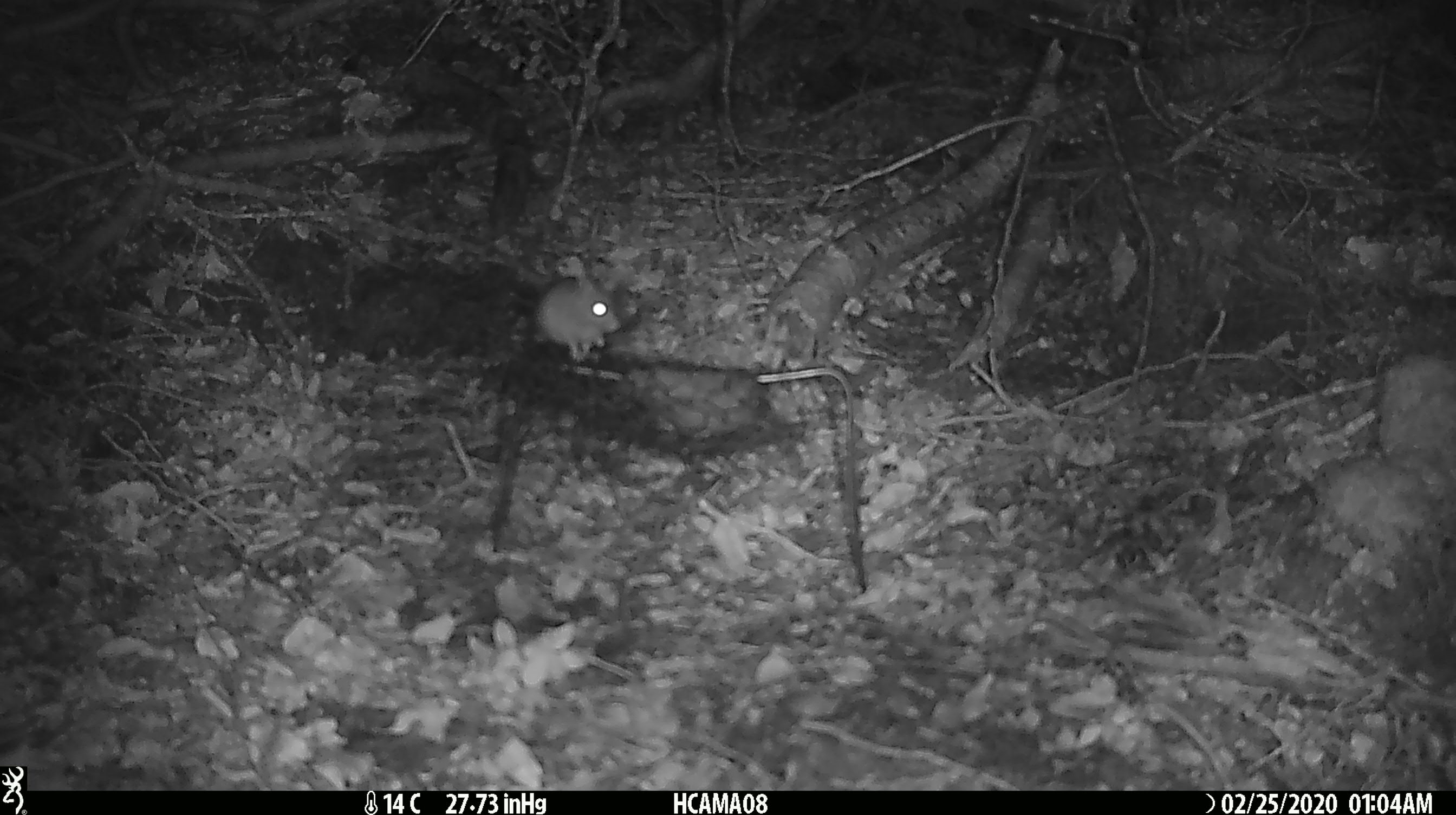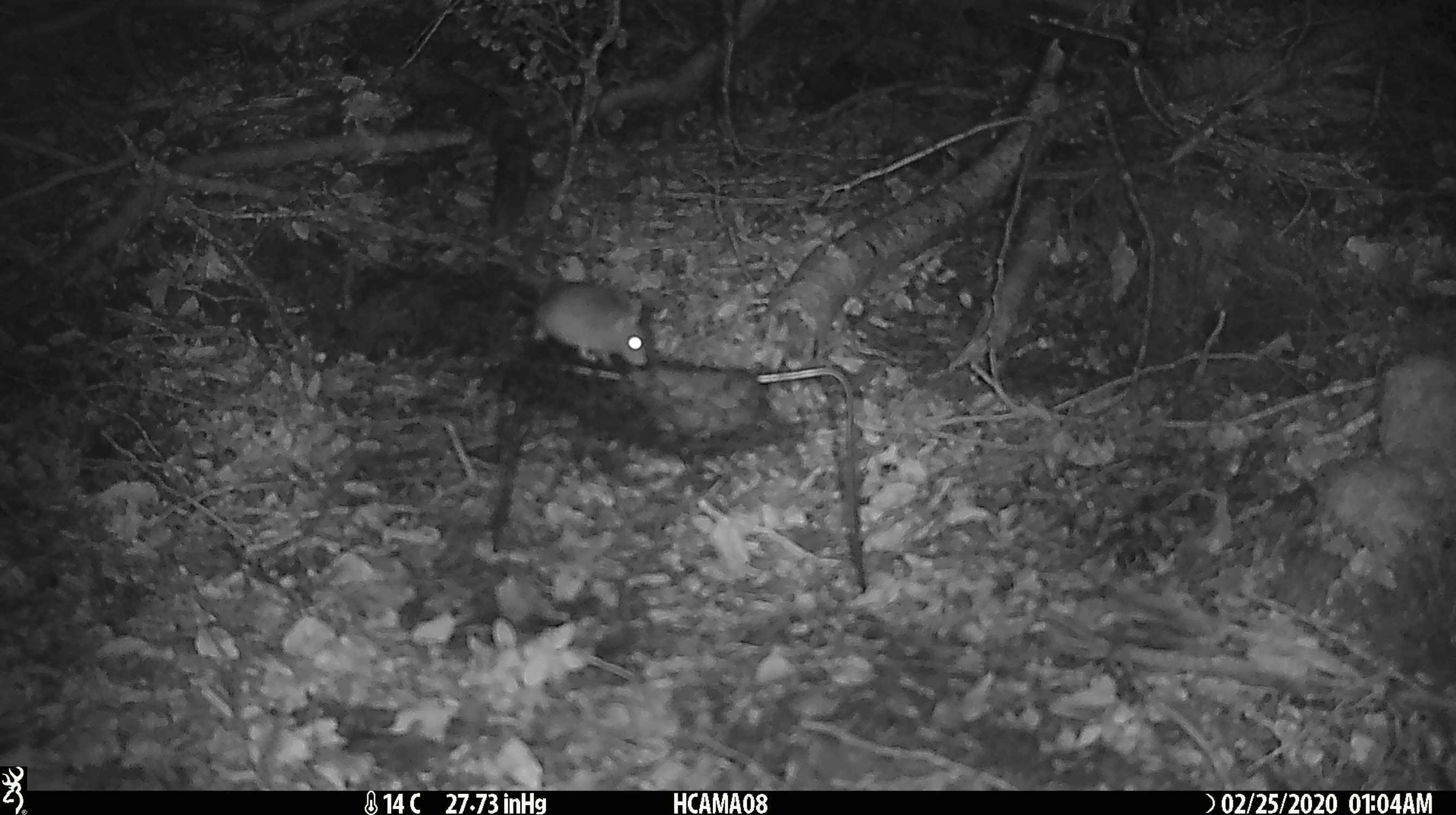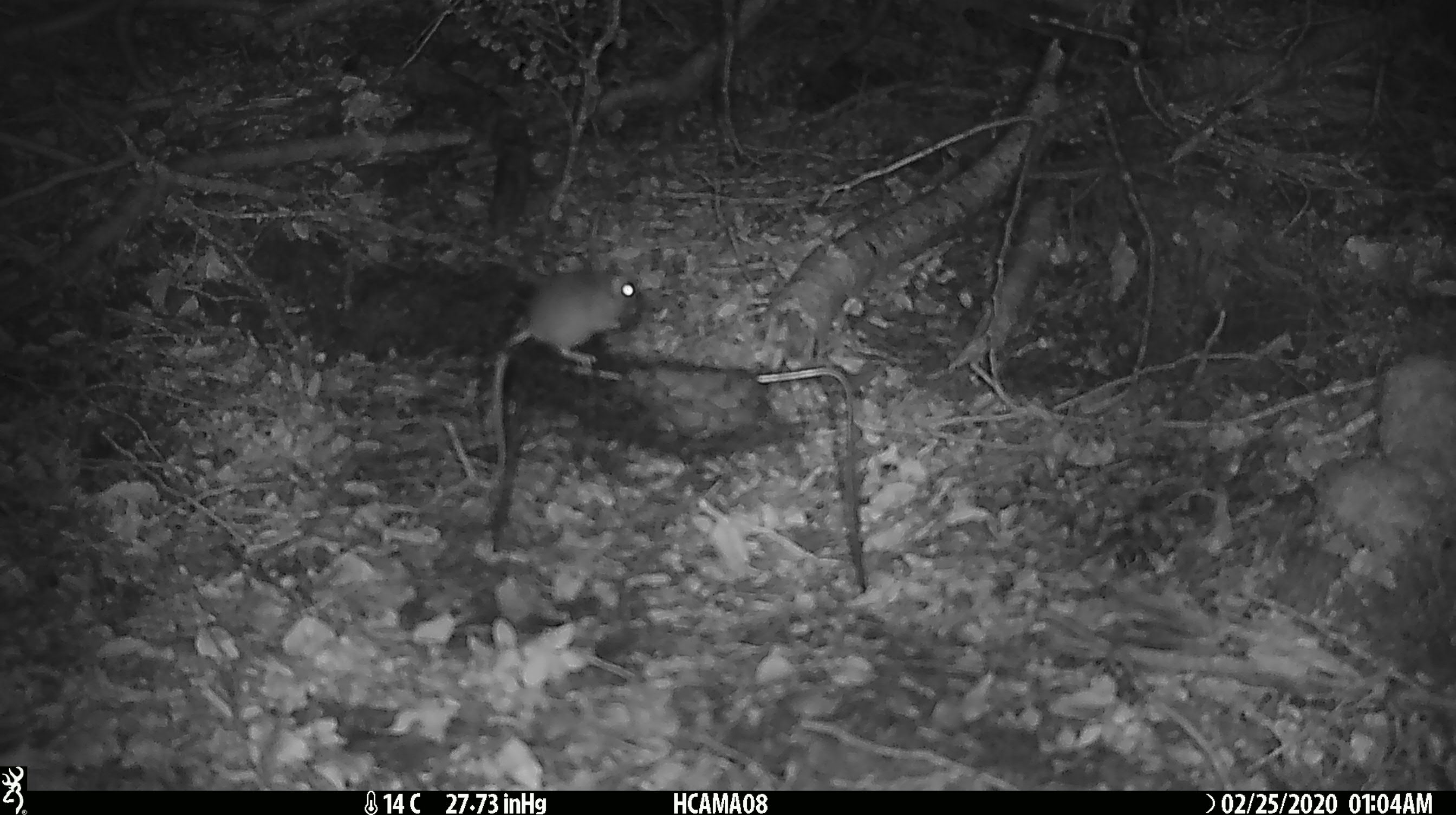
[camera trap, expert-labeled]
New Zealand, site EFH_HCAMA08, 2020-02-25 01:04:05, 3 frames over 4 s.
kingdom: Animalia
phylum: Chordata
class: Mammalia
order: Rodentia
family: Muridae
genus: Mus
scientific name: Mus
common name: mouse